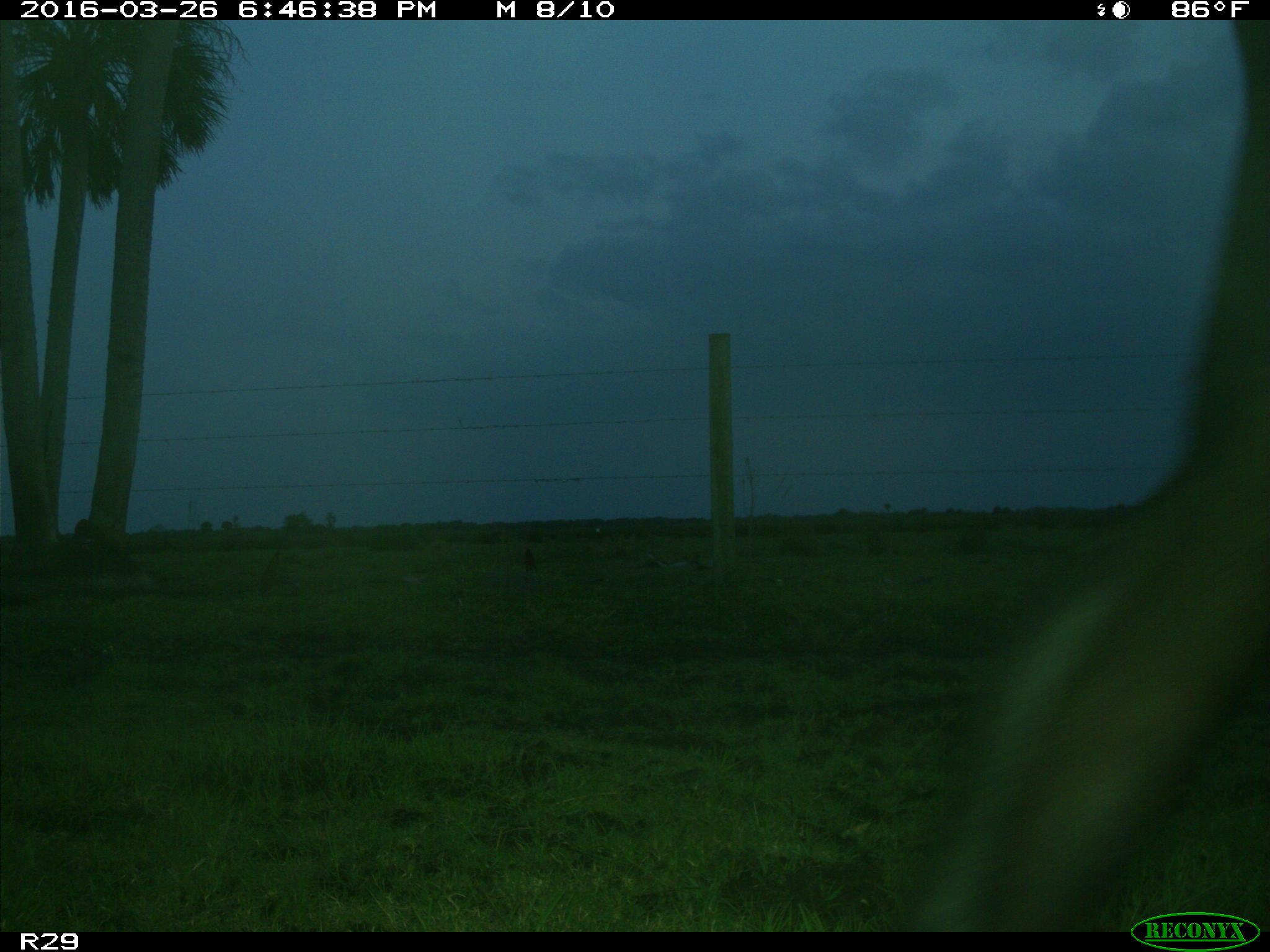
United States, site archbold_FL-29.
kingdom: Animalia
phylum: Chordata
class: Mammalia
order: Artiodactyla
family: Bovidae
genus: Bos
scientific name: Bos taurus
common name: domestic cow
Bos taurus (domestic cow).